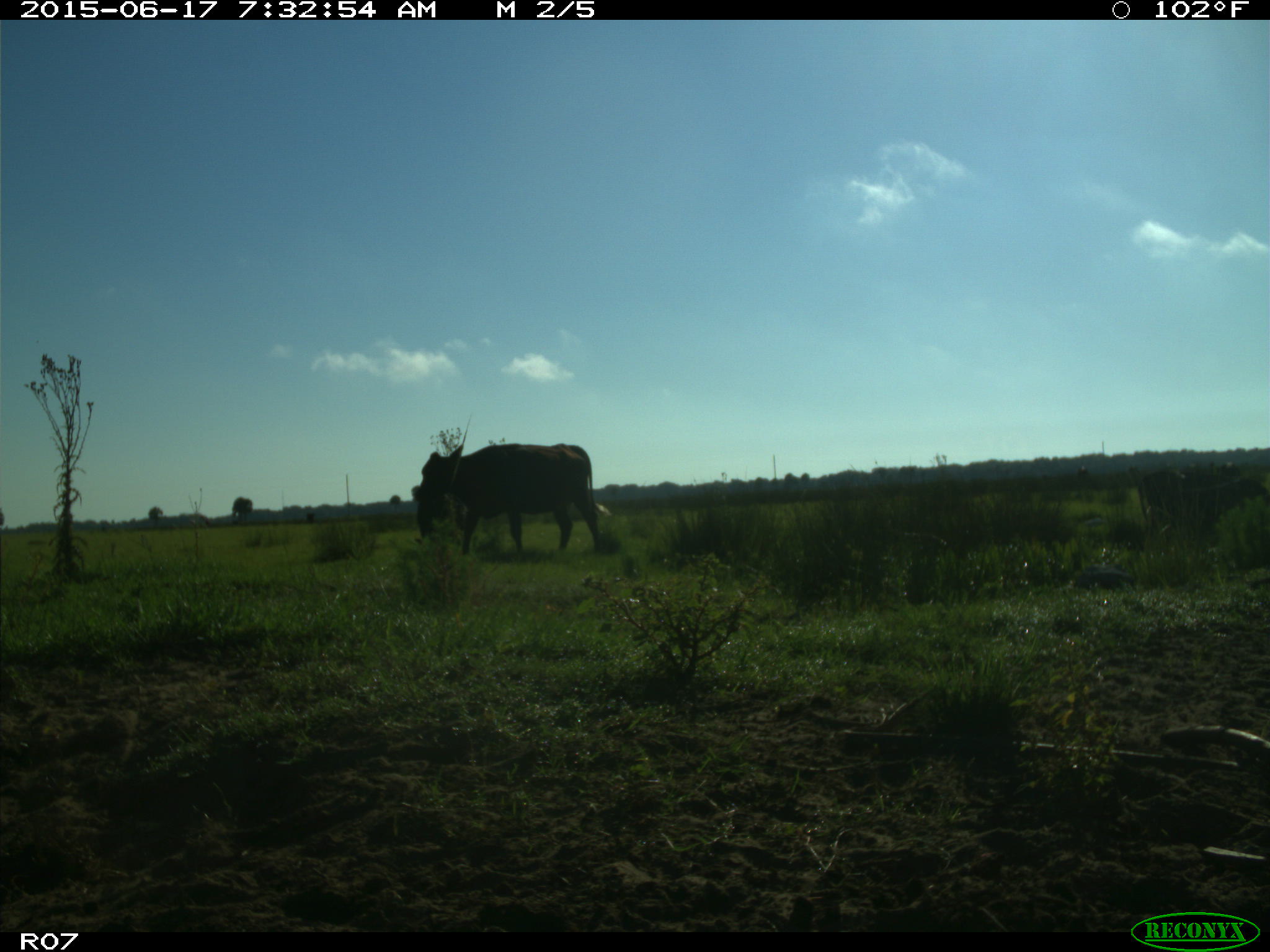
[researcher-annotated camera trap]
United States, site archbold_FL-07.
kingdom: Animalia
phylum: Chordata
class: Mammalia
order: Artiodactyla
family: Bovidae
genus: Bos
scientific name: Bos taurus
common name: domestic cow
Bos taurus (domestic cow).